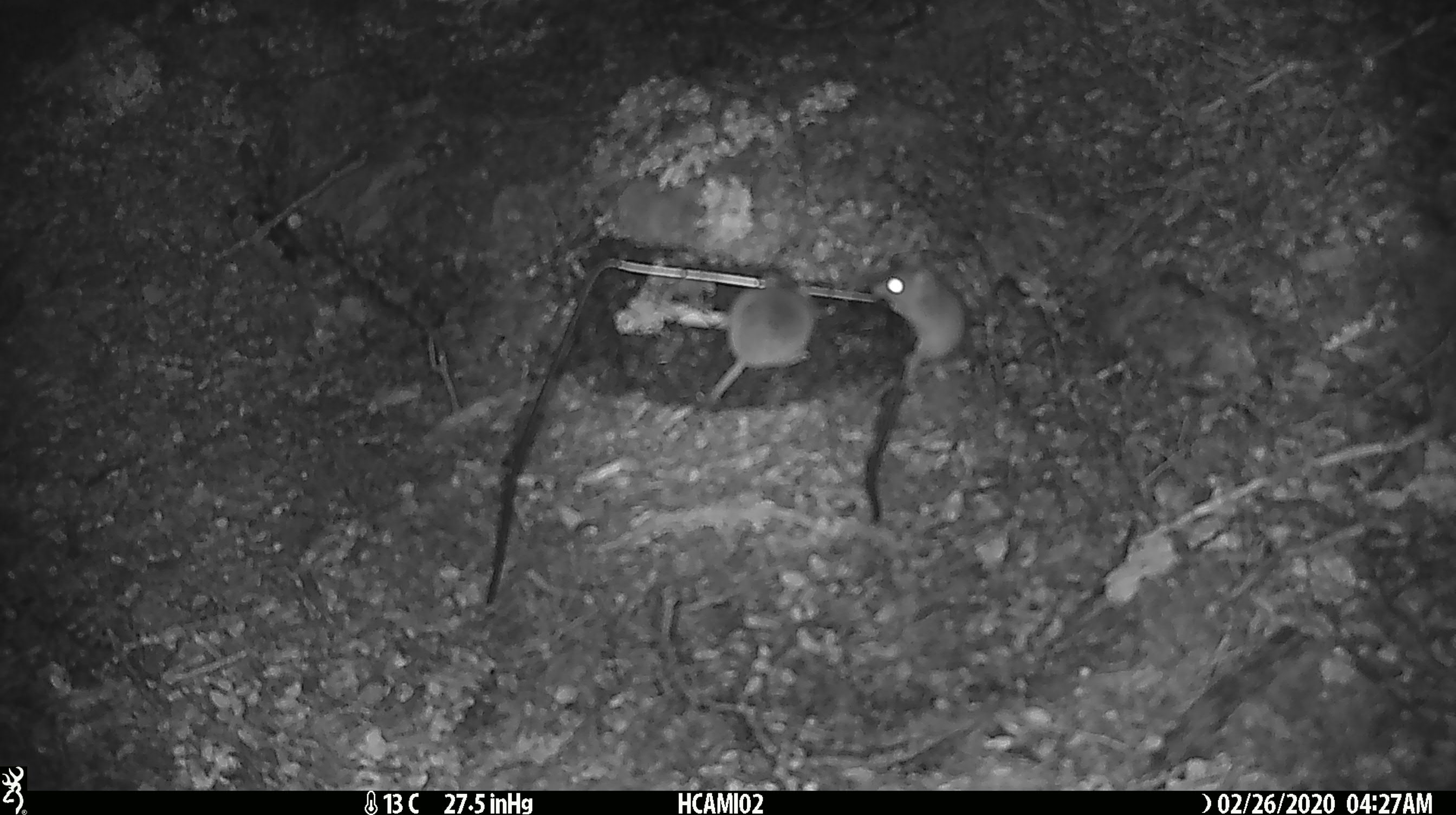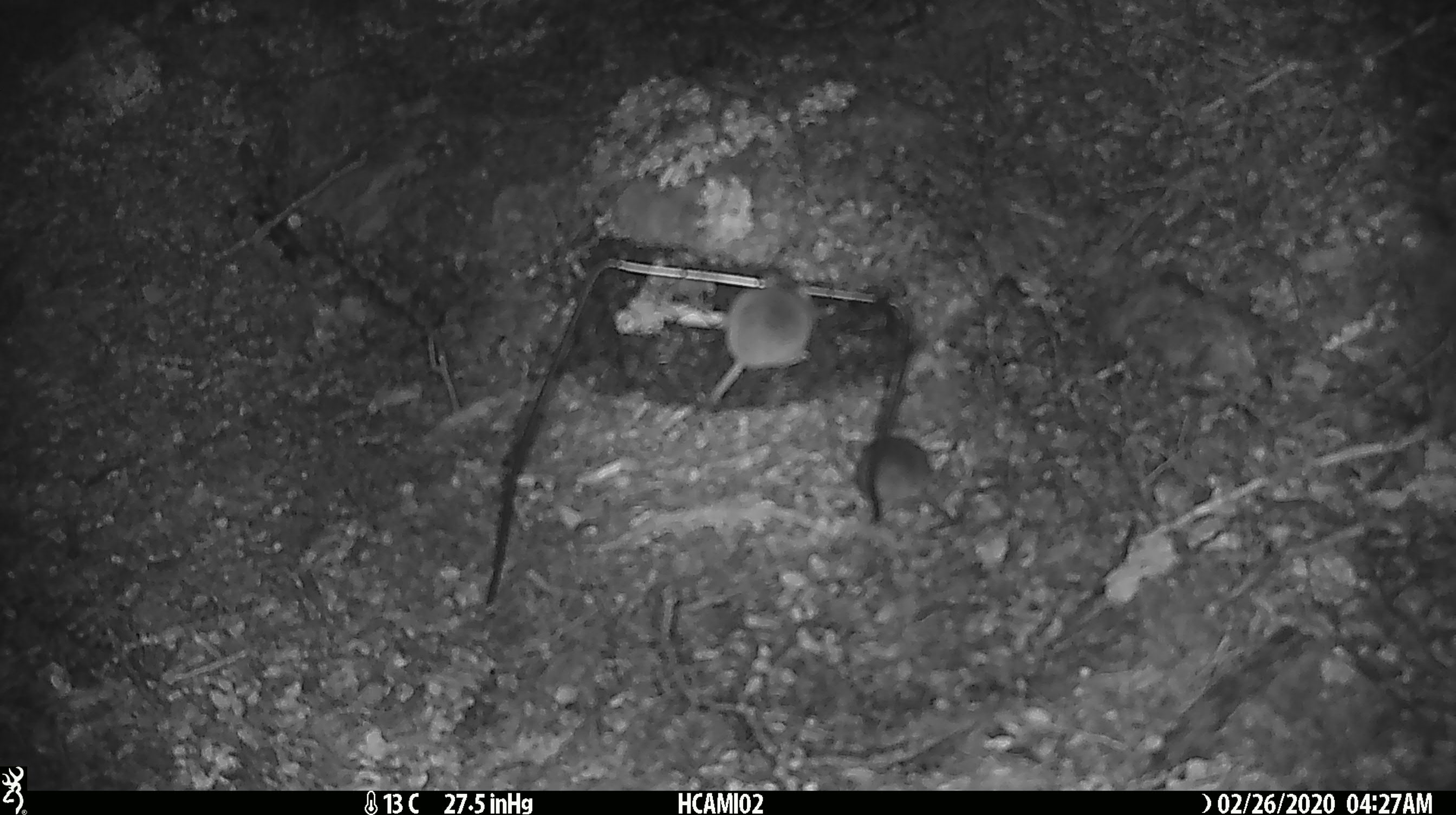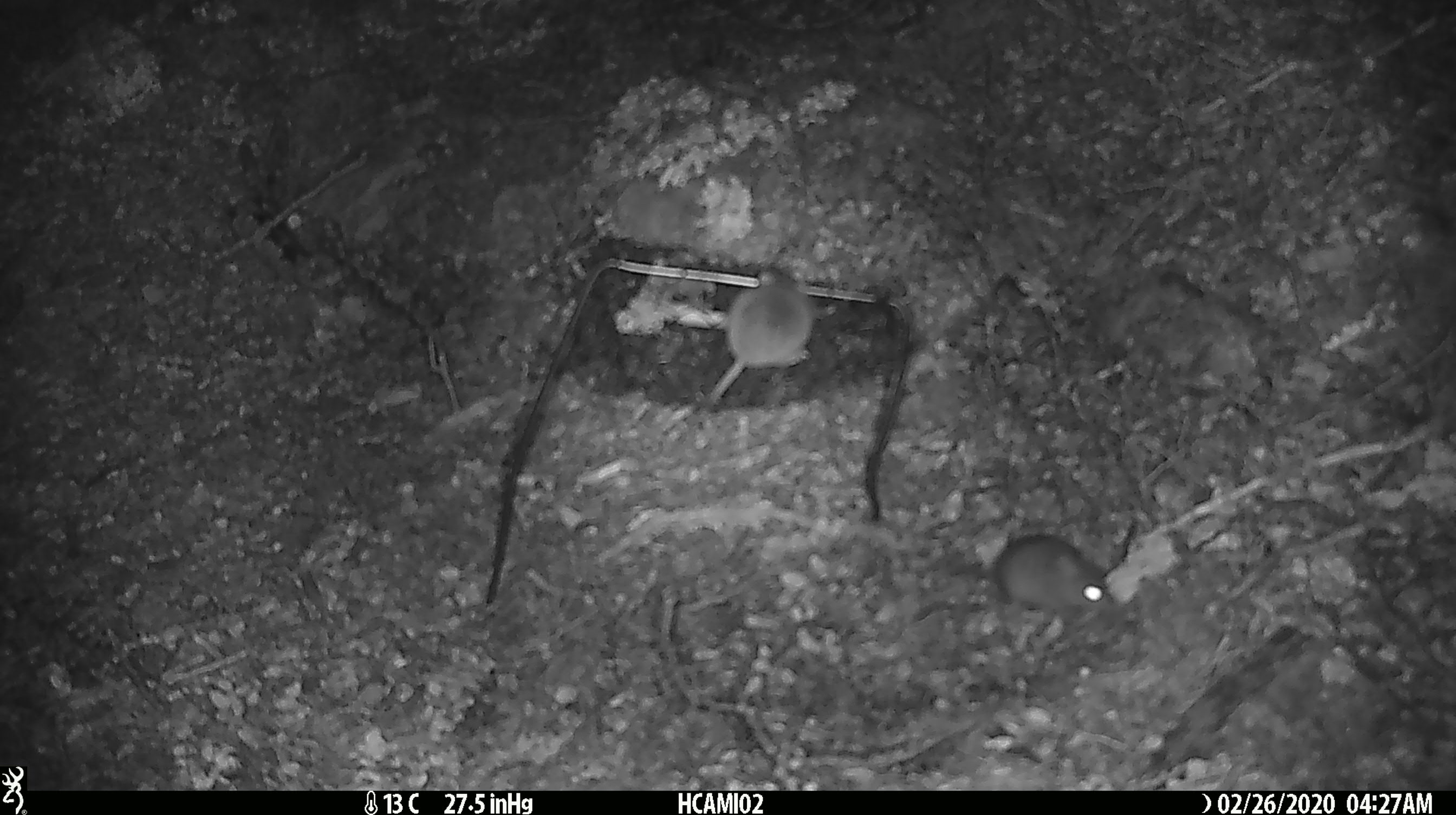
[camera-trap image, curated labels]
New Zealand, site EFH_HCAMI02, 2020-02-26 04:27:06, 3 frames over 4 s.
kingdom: Animalia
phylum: Chordata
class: Mammalia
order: Rodentia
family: Muridae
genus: Mus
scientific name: Mus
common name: mouse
Mouse (Mus).